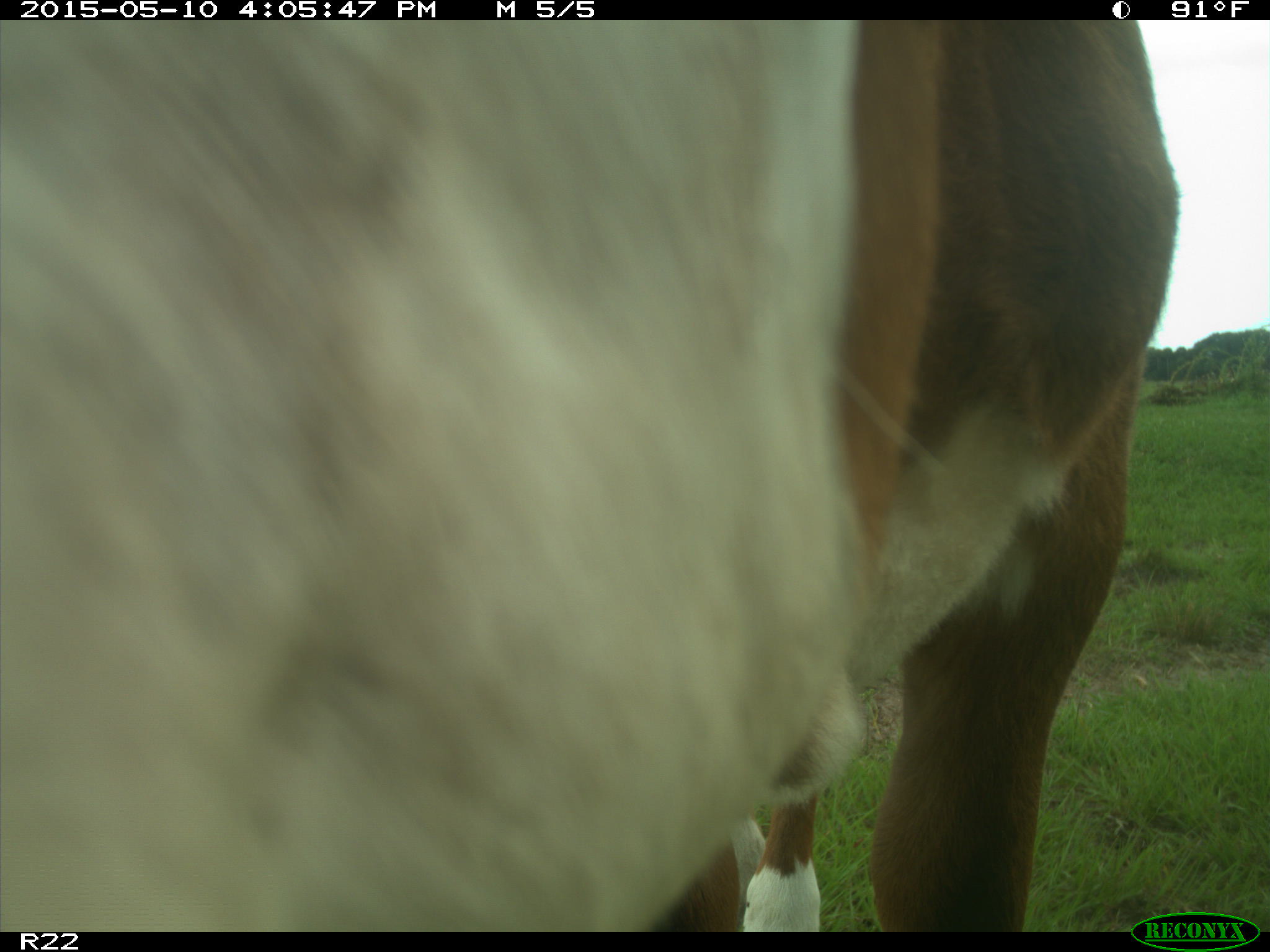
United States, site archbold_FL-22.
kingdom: Animalia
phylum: Chordata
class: Mammalia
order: Artiodactyla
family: Bovidae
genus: Bos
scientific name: Bos taurus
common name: domestic cow